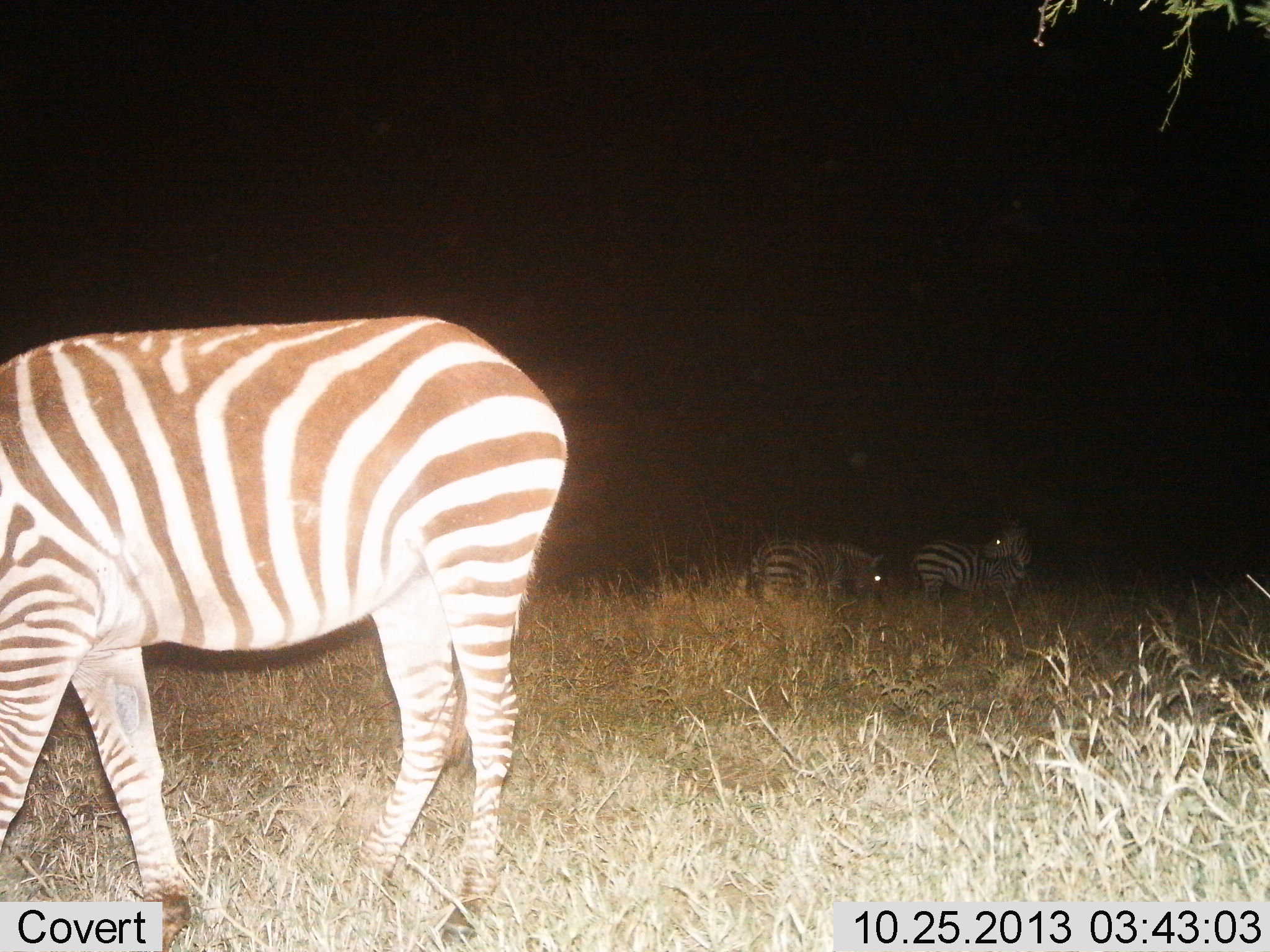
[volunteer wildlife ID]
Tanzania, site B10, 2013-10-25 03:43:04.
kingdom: Animalia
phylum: Chordata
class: Mammalia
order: Perissodactyla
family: Equidae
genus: Equus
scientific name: Equus quagga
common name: plains zebra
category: zebra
Zebra (plains zebra) (Equus quagga), count 3. Behavior (volunteer vote fractions): standing 80%, resting 7%, moving 10%, interacting 0%. Young present (vote fraction): 0%. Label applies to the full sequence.